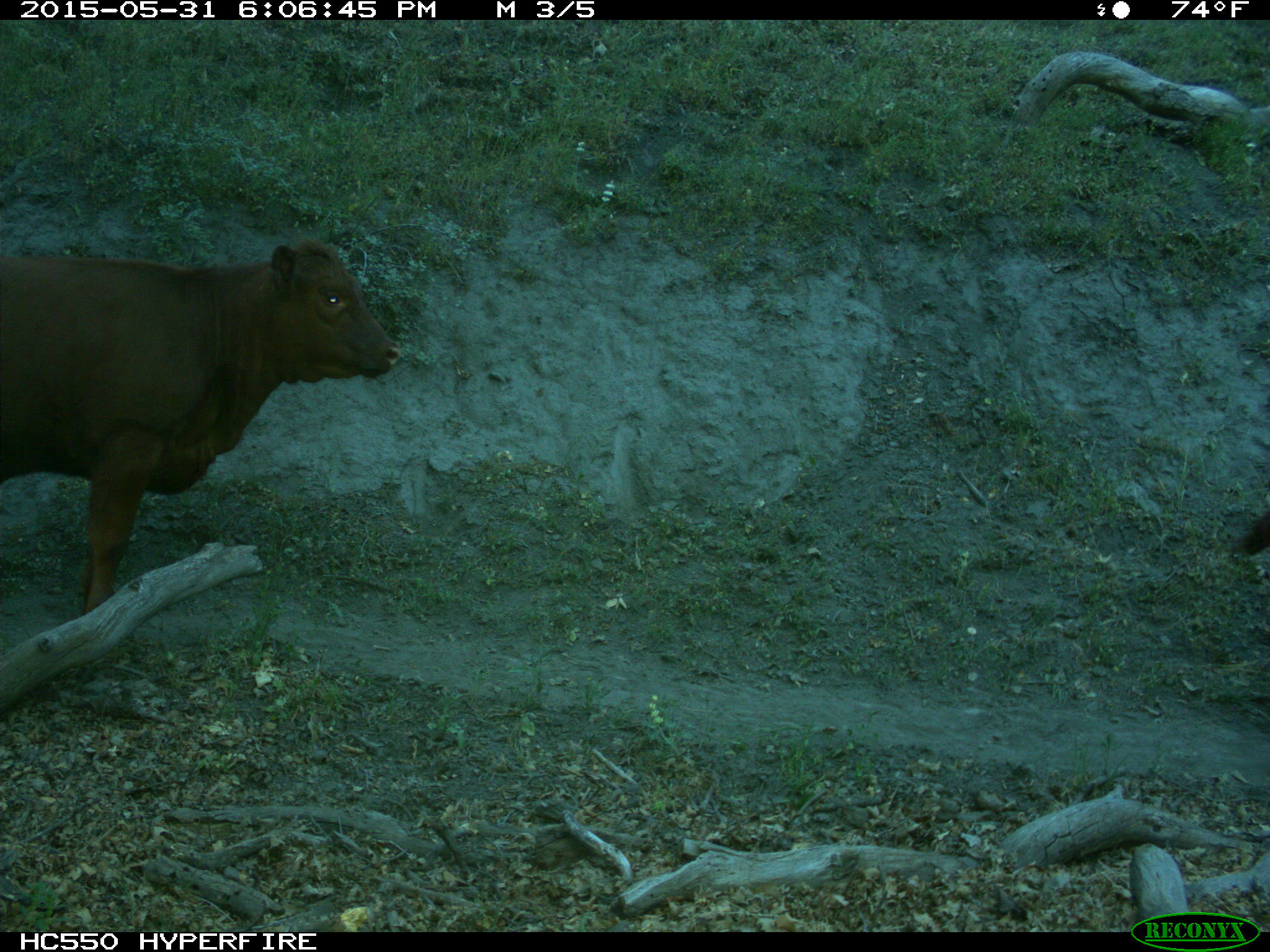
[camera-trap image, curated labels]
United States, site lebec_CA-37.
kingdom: Animalia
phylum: Chordata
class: Mammalia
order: Artiodactyla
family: Bovidae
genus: Bos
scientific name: Bos taurus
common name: domestic cow